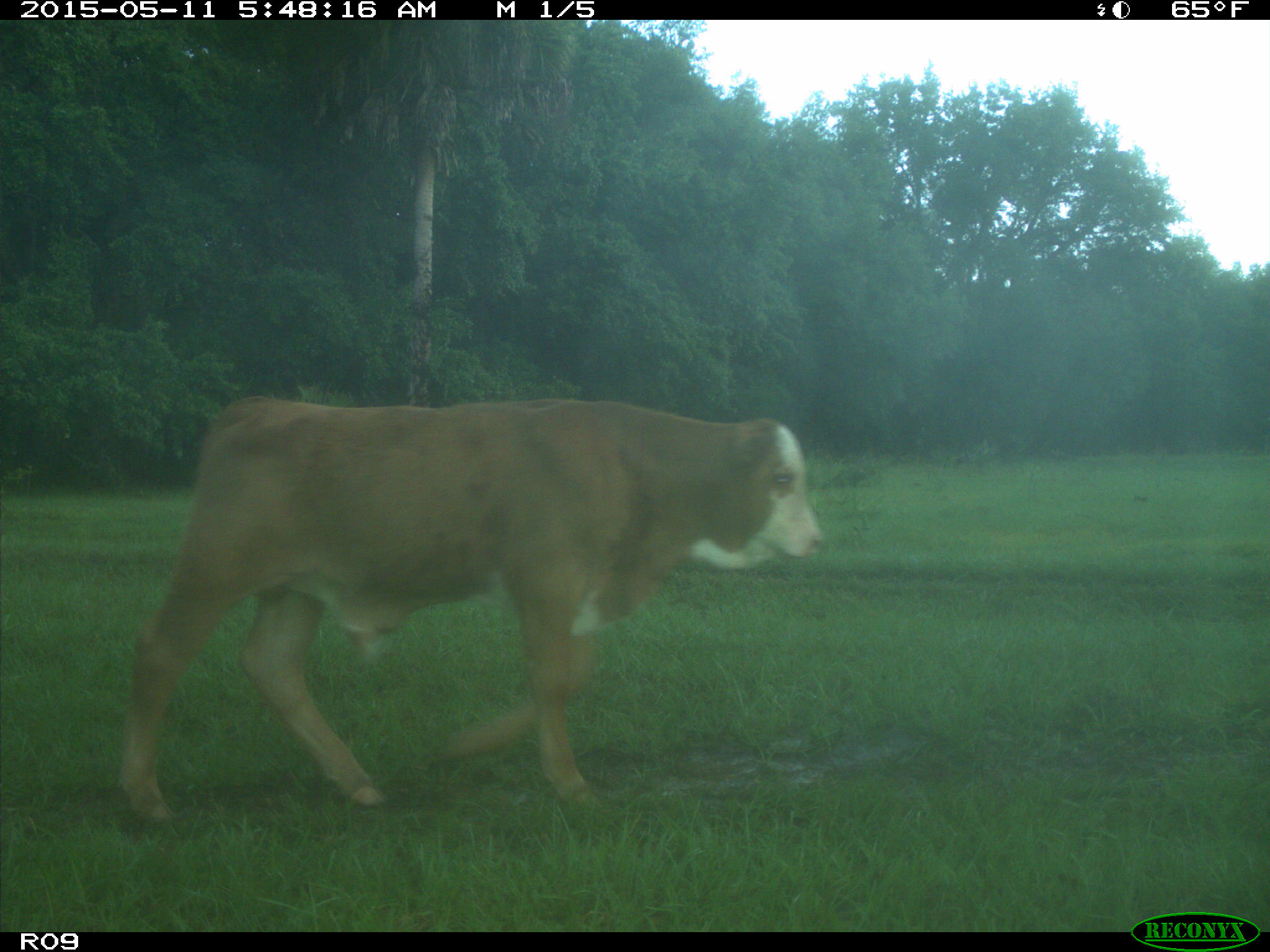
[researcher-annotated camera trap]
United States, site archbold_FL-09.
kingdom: Animalia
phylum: Chordata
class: Mammalia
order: Artiodactyla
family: Bovidae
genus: Bos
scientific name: Bos taurus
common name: domestic cow